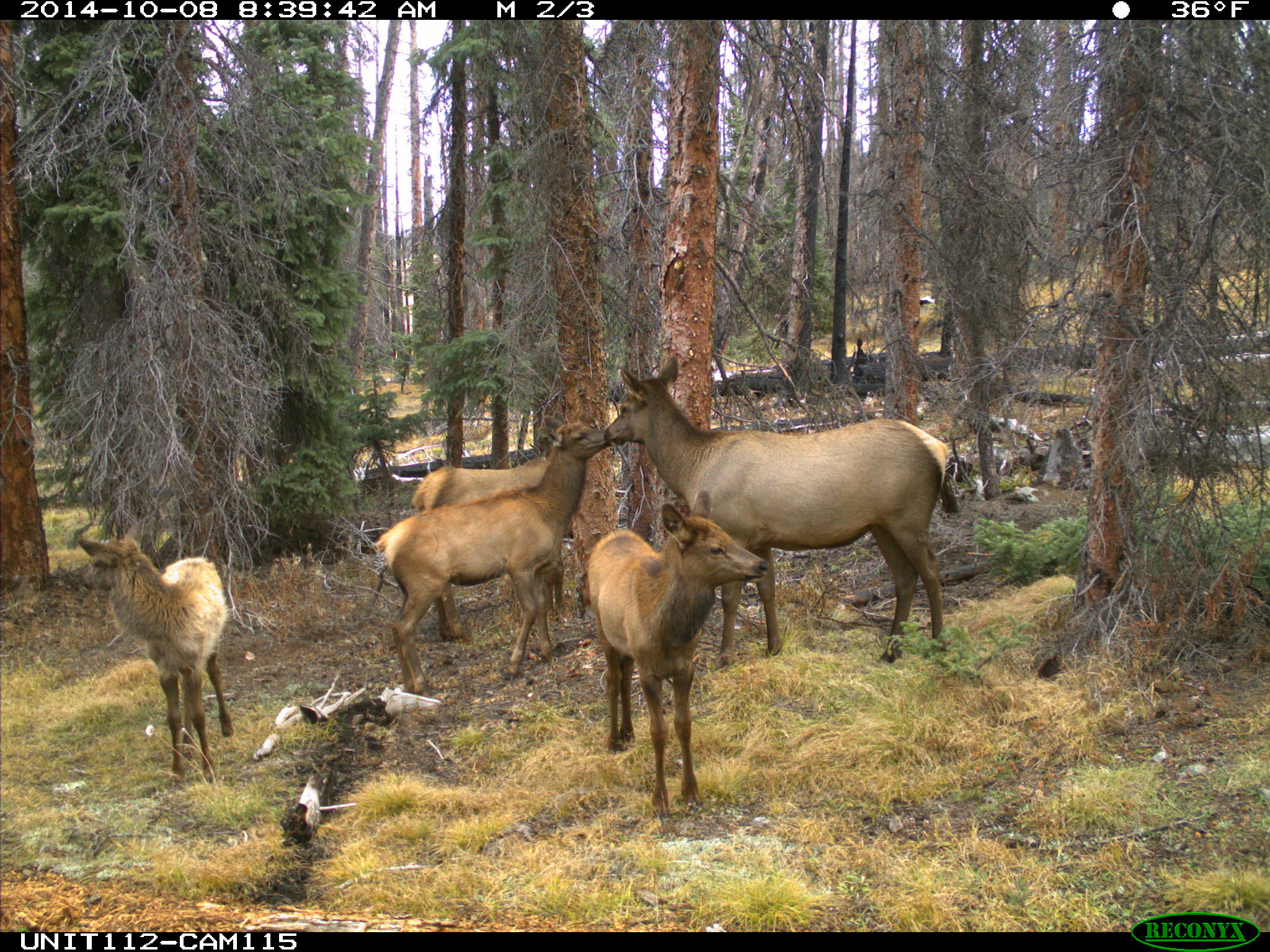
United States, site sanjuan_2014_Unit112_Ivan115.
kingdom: Animalia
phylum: Chordata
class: Mammalia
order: Artiodactyla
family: Cervidae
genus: Cervus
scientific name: Cervus elaphus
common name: red deer